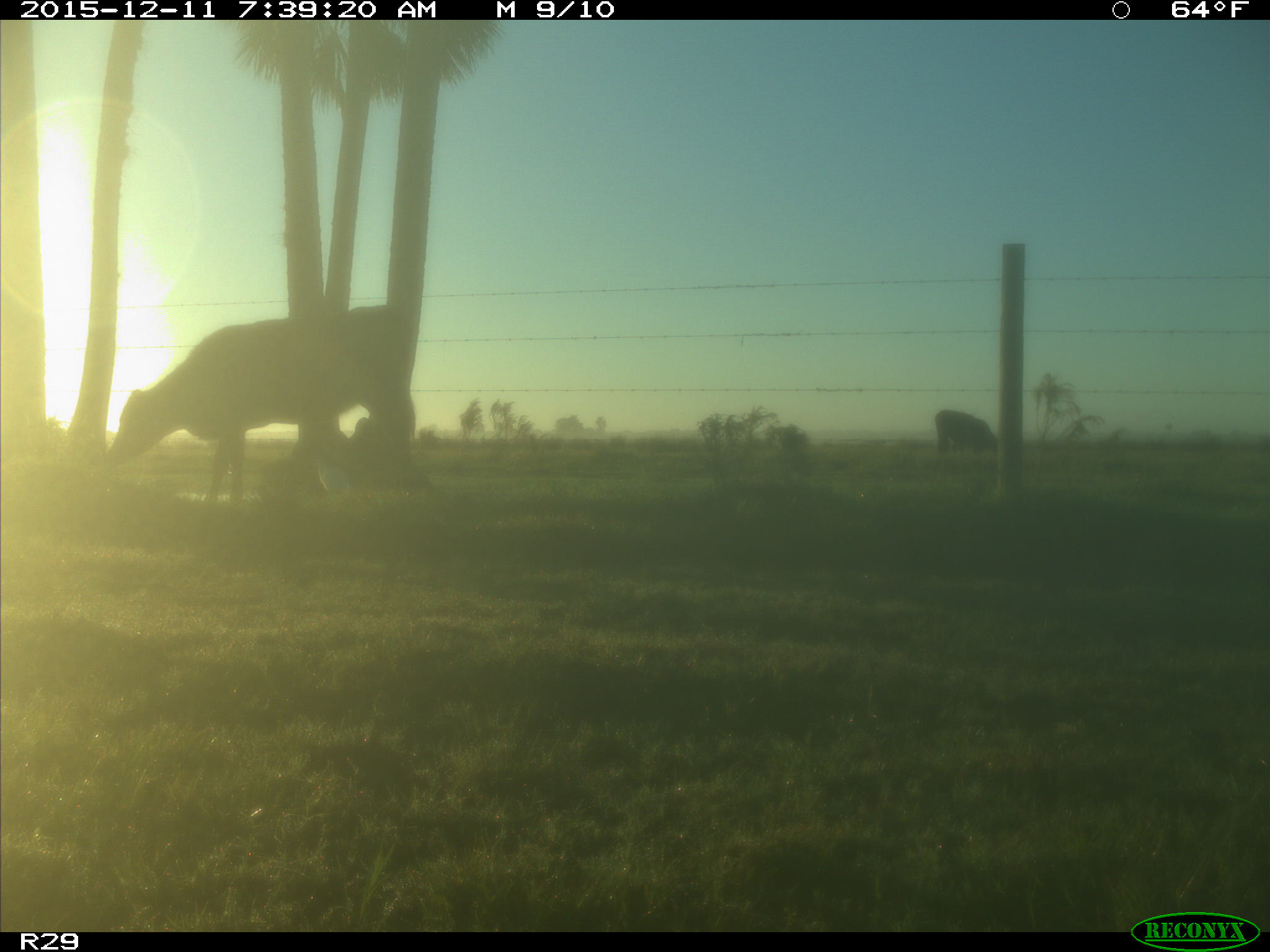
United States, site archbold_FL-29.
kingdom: Animalia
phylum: Chordata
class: Mammalia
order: Artiodactyla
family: Bovidae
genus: Bos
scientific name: Bos taurus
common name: domestic cow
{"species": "Bos taurus (domestic cow)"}